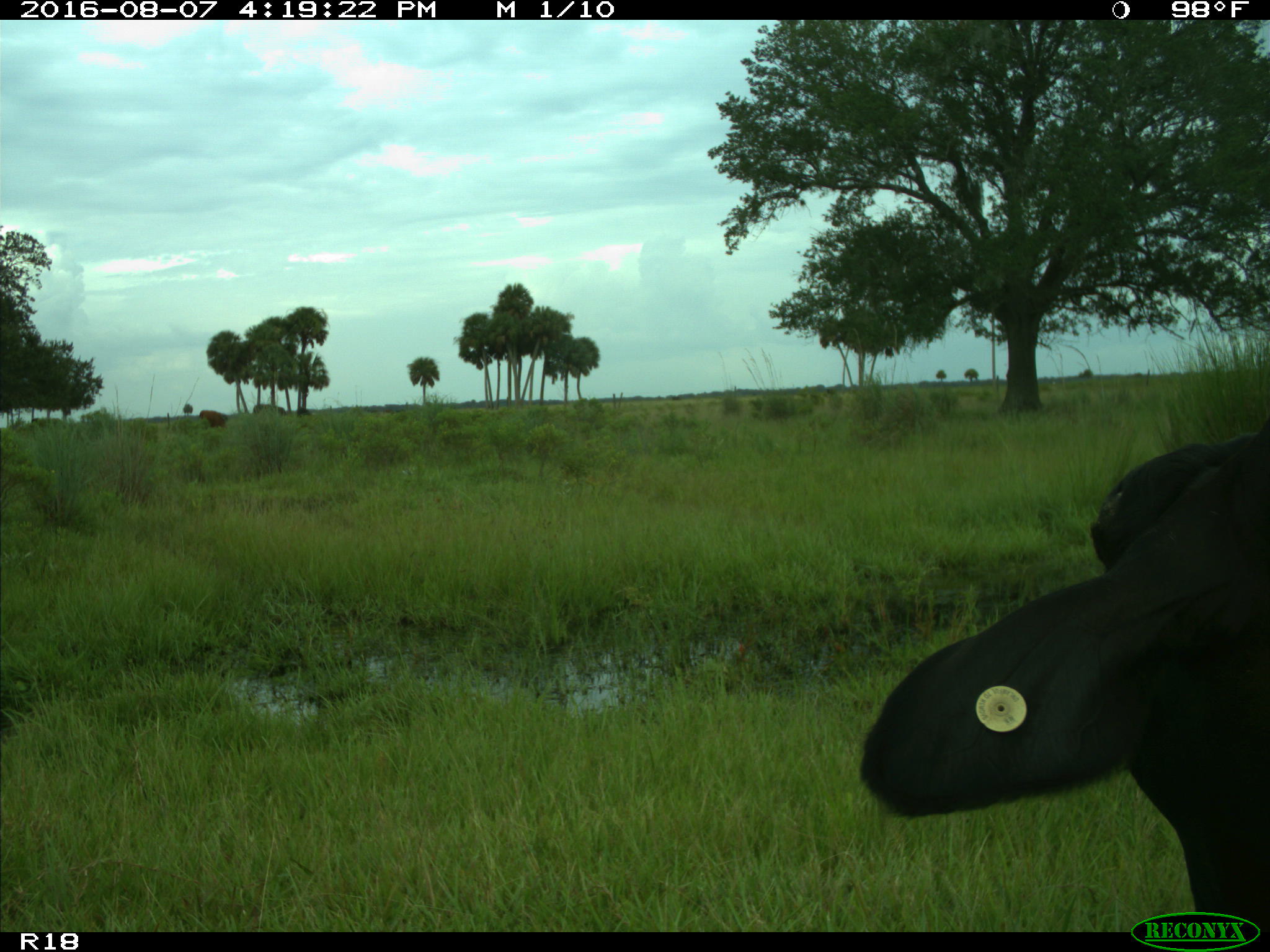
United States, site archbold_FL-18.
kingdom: Animalia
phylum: Chordata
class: Mammalia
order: Artiodactyla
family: Bovidae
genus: Bos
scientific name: Bos taurus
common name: domestic cow